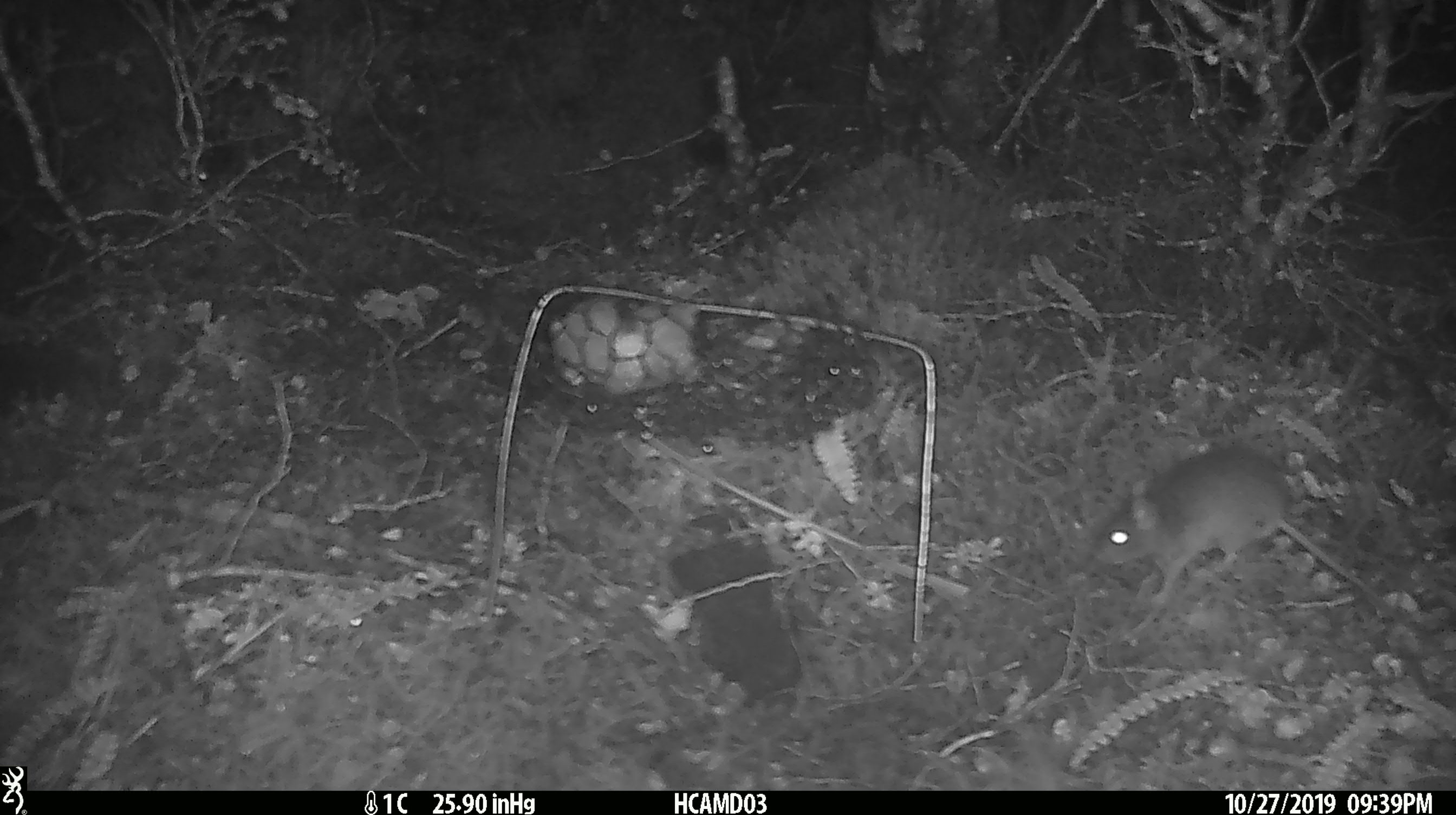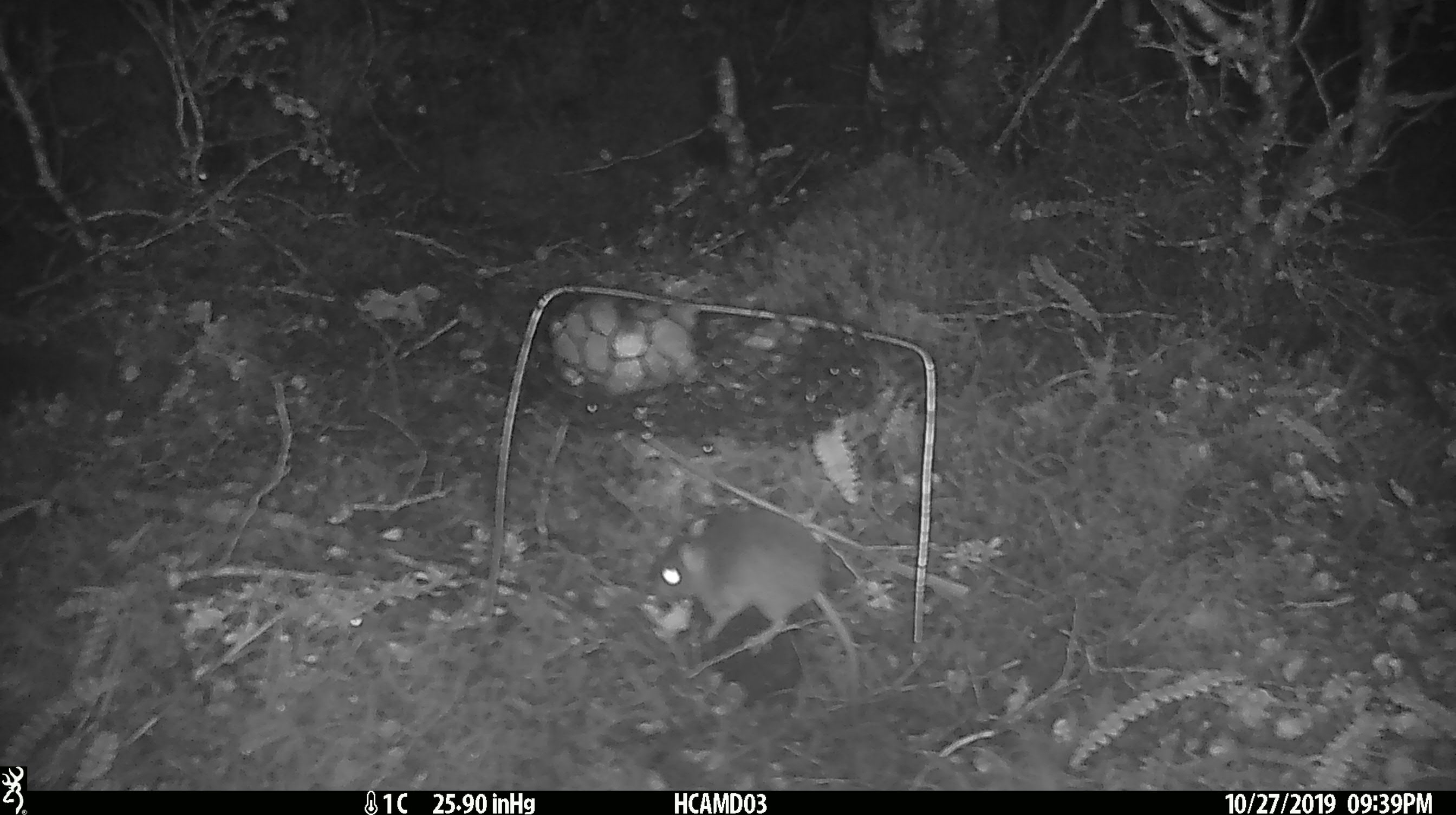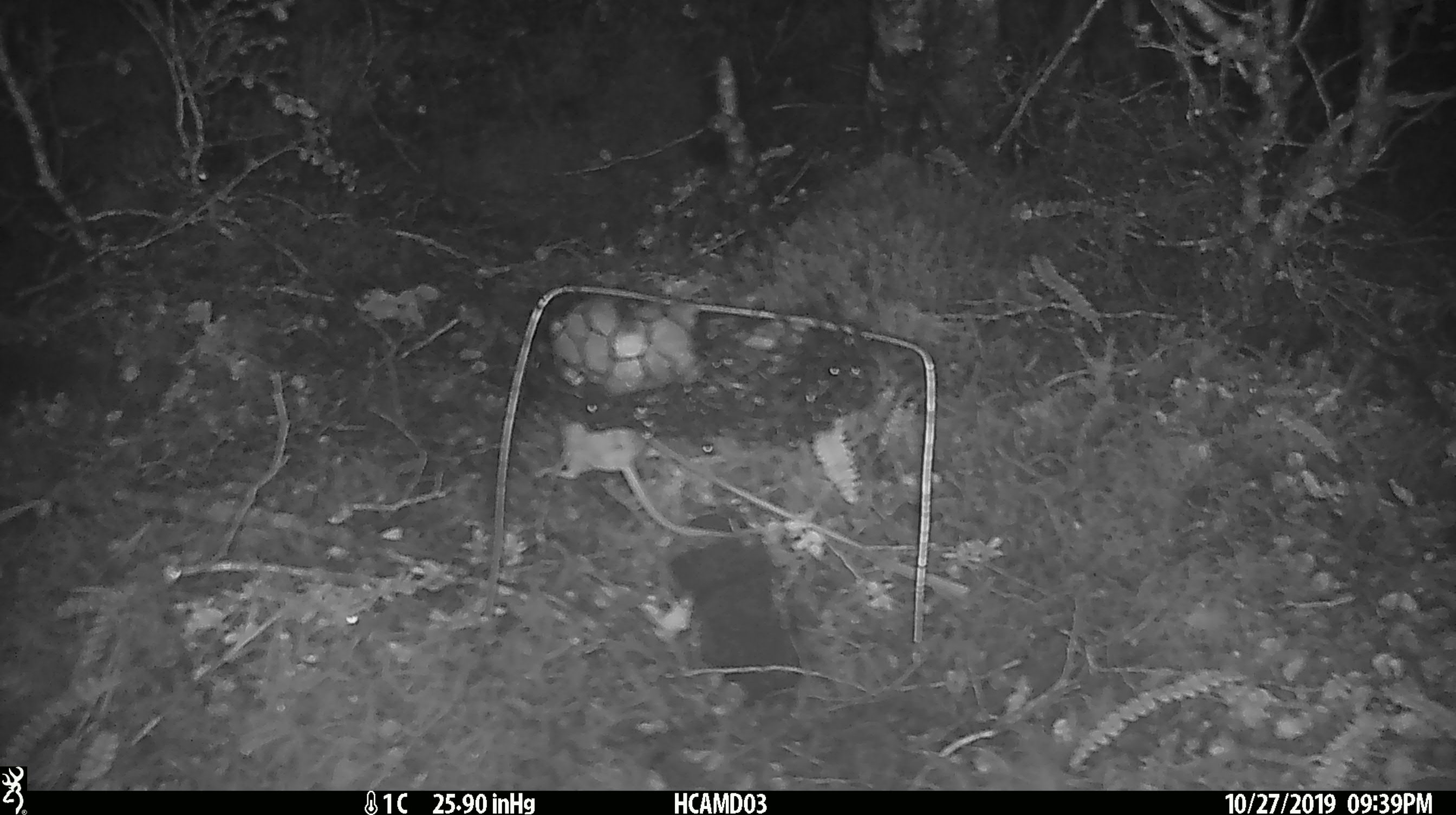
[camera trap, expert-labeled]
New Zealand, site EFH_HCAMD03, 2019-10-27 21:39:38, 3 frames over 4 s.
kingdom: Animalia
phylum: Chordata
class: Mammalia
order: Rodentia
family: Muridae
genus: Mus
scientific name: Mus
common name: mouse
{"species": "mouse (Mus)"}